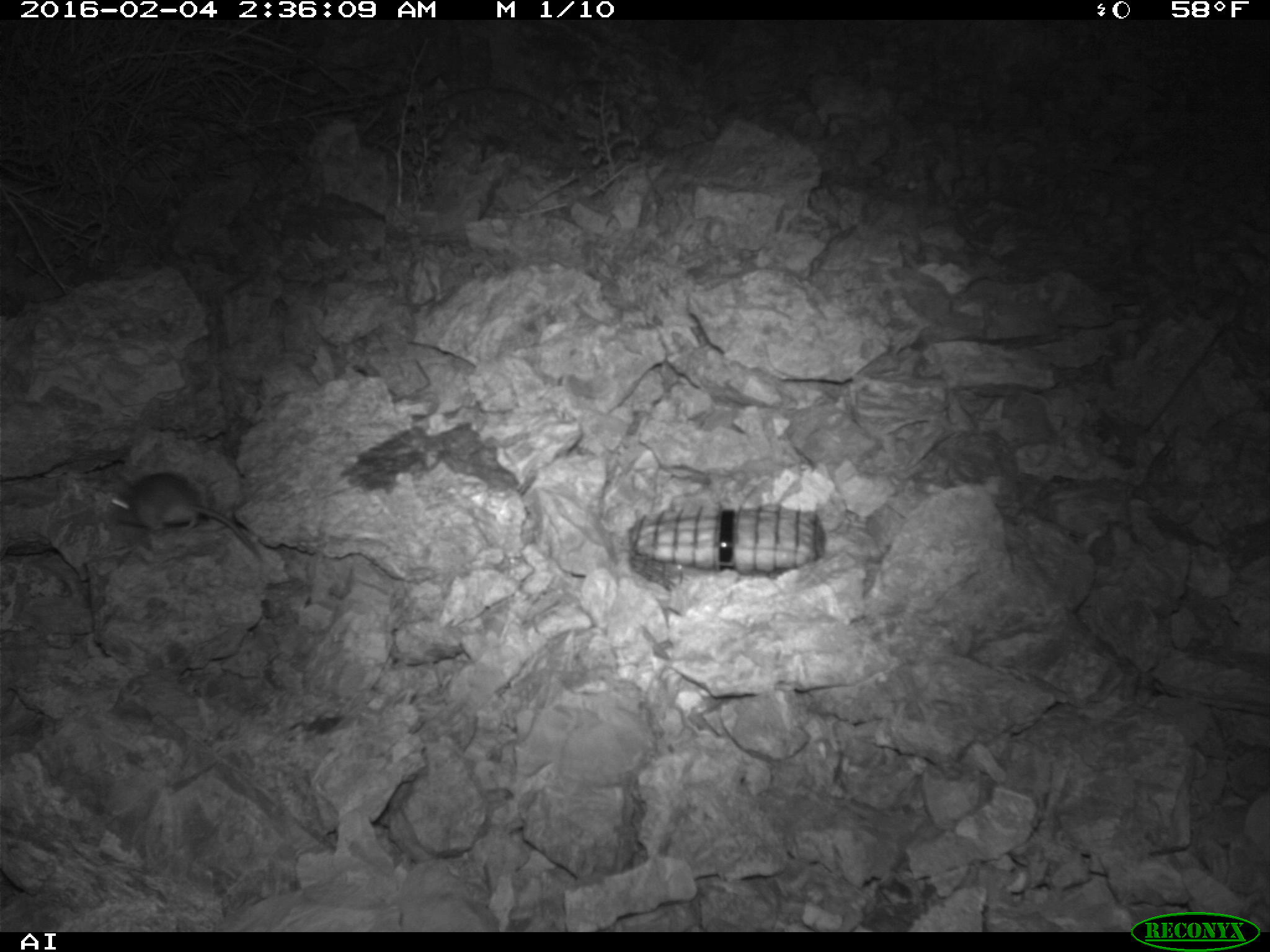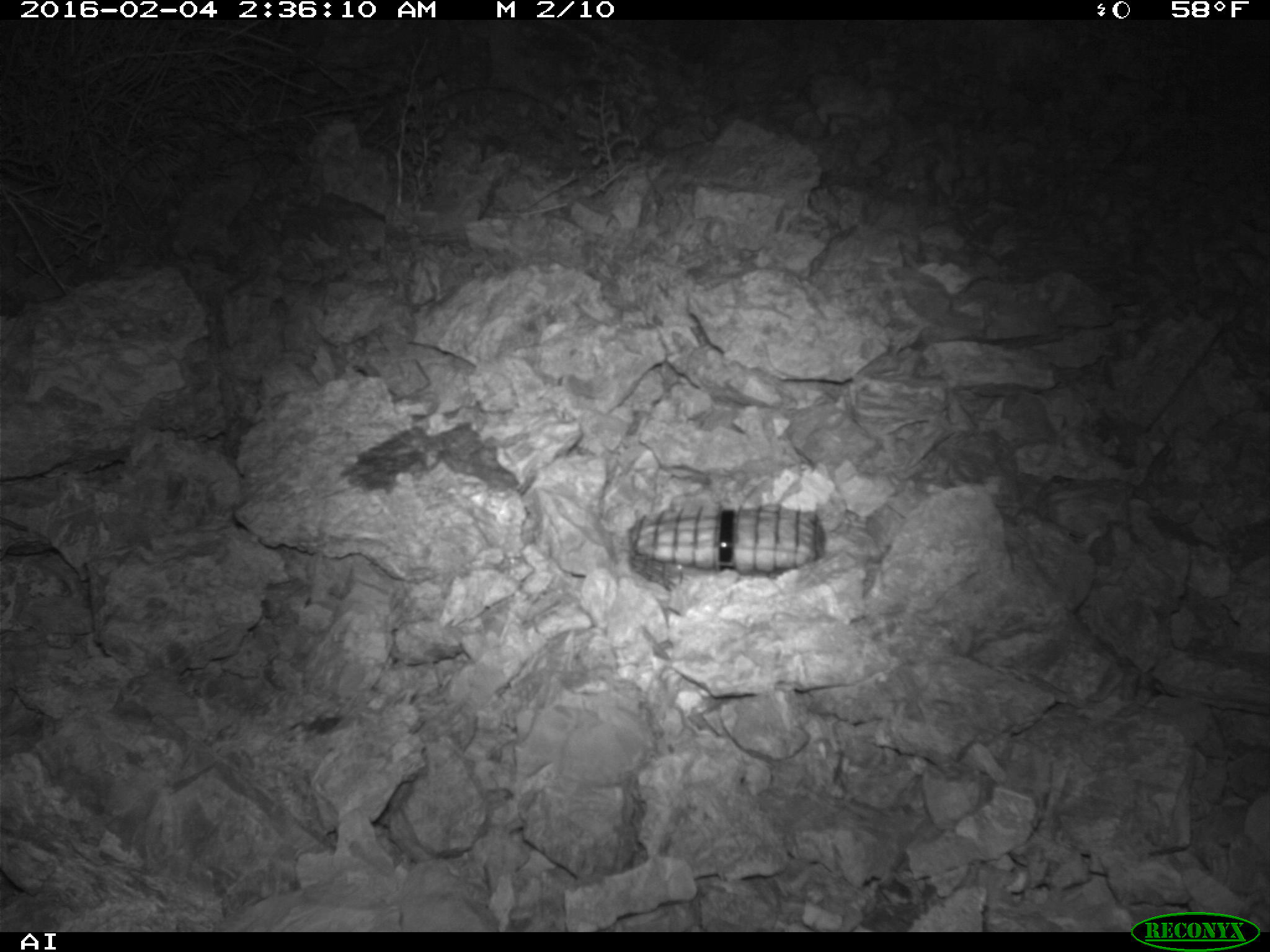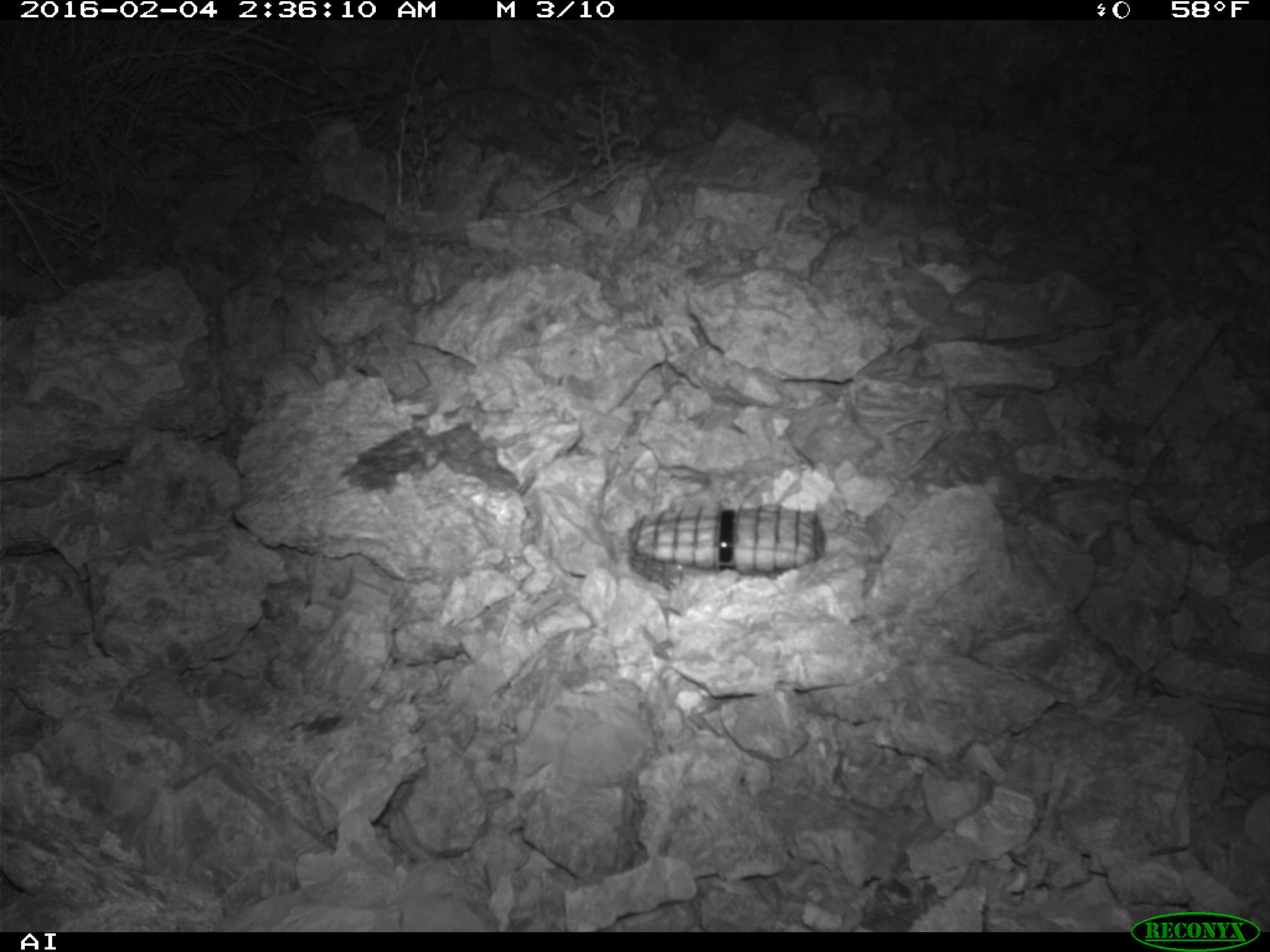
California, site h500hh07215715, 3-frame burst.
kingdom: Animalia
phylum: Chordata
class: Mammalia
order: Rodentia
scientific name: Rodentia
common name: rodent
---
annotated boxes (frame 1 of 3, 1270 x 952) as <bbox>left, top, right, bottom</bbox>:
rodent: <bbox>112, 472, 260, 558</bbox>